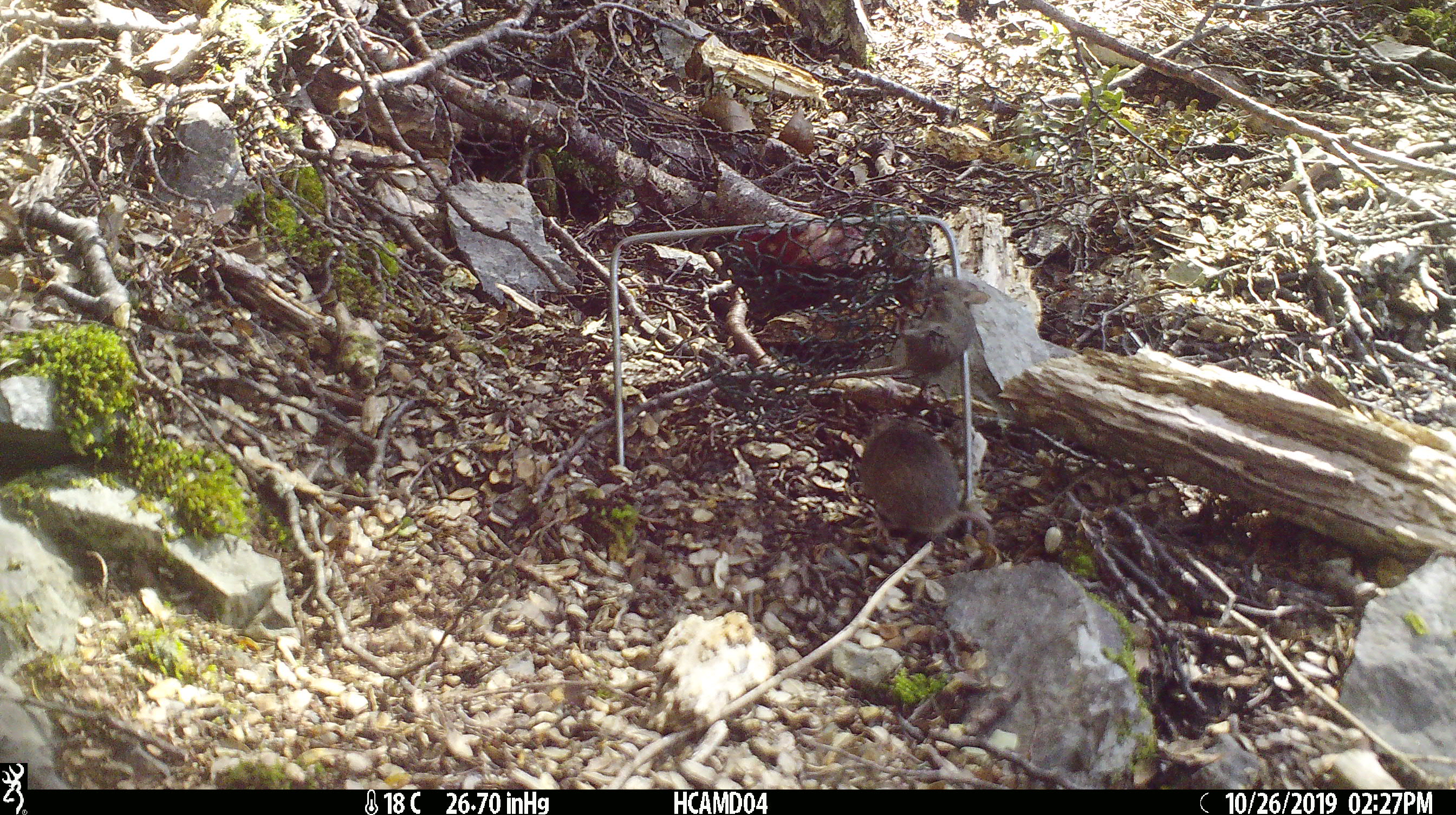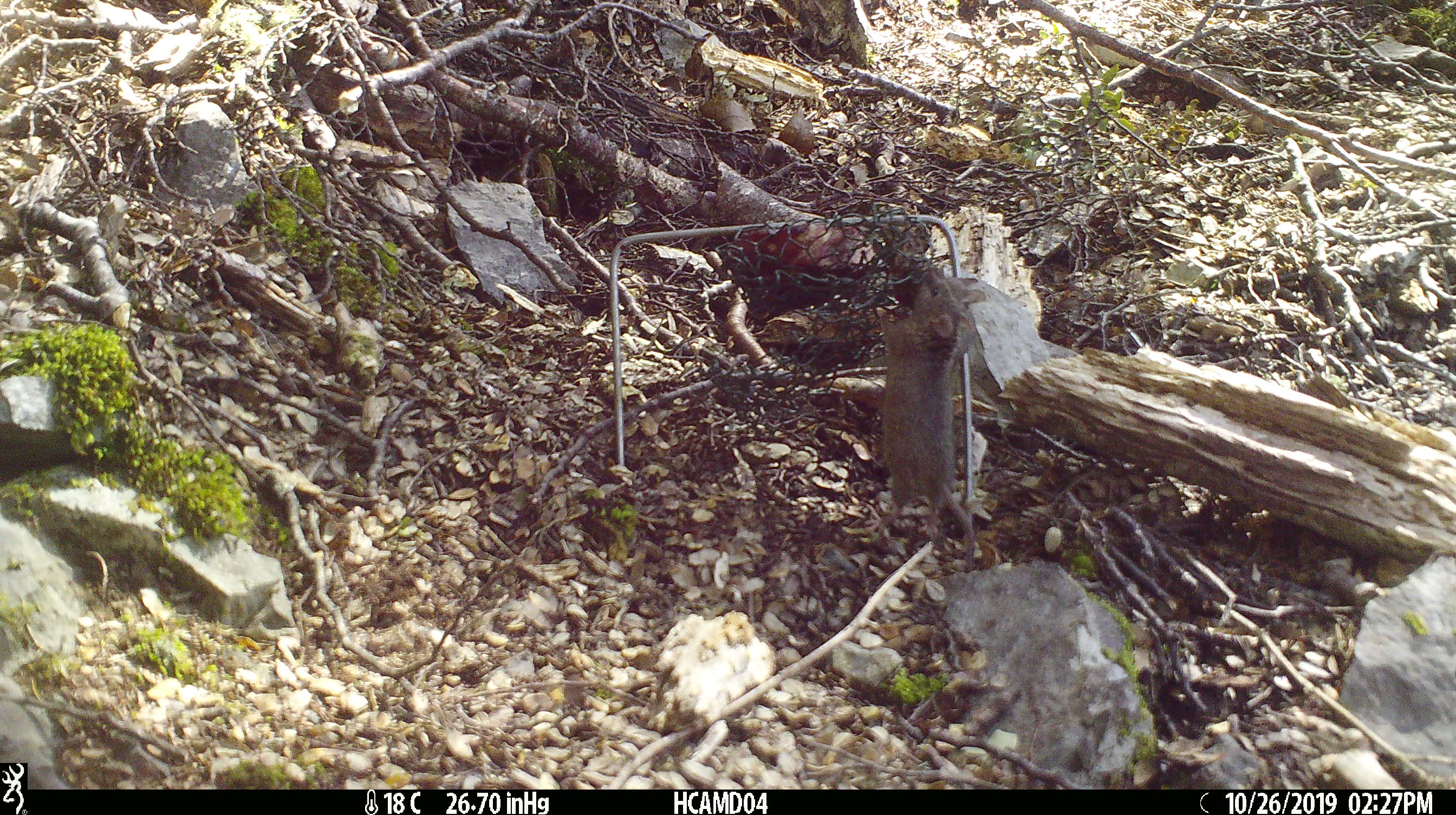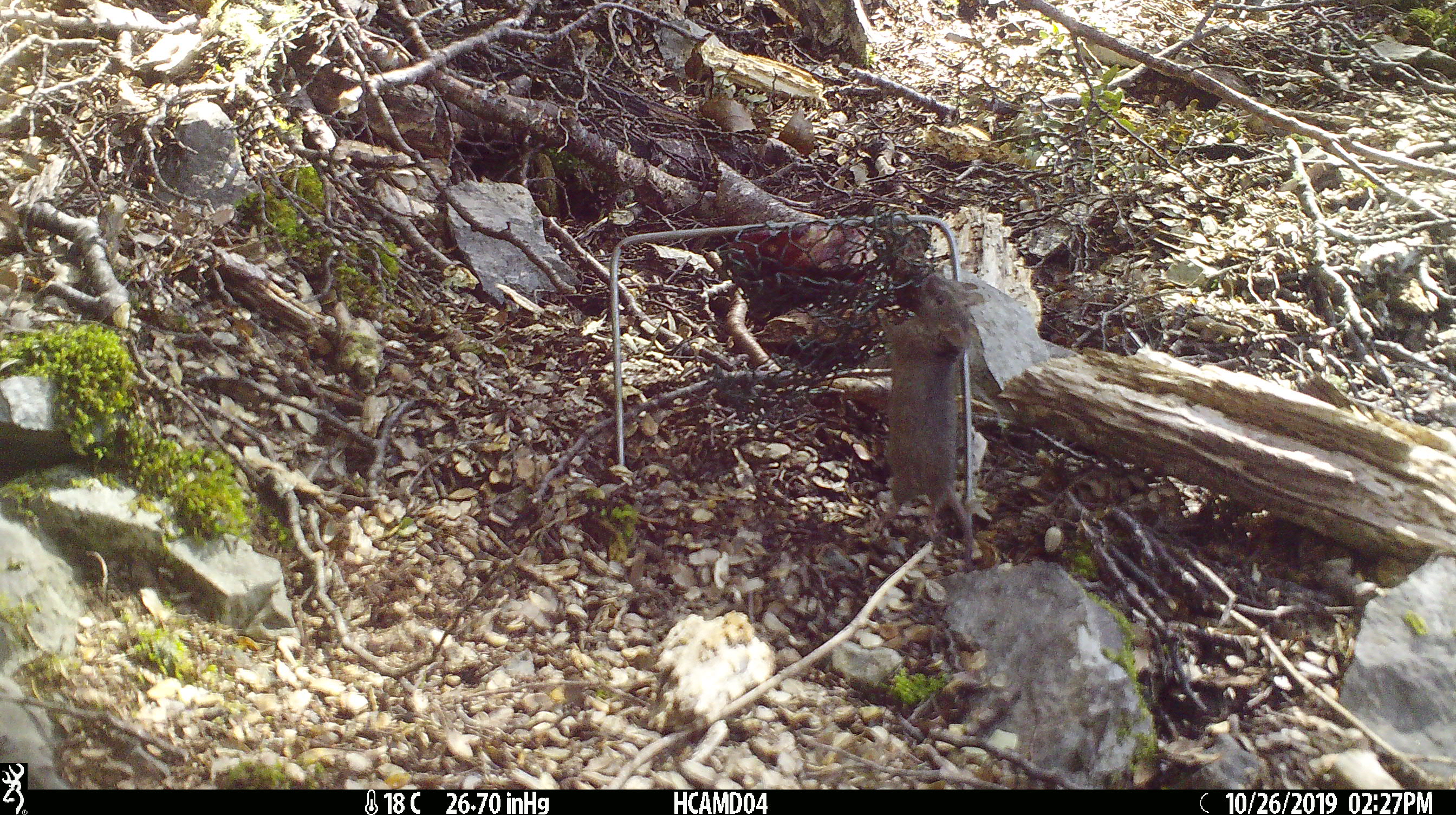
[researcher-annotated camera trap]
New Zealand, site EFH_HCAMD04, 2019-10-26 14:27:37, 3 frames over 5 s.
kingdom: Animalia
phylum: Chordata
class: Mammalia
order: Rodentia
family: Muridae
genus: Mus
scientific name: Mus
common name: mouse